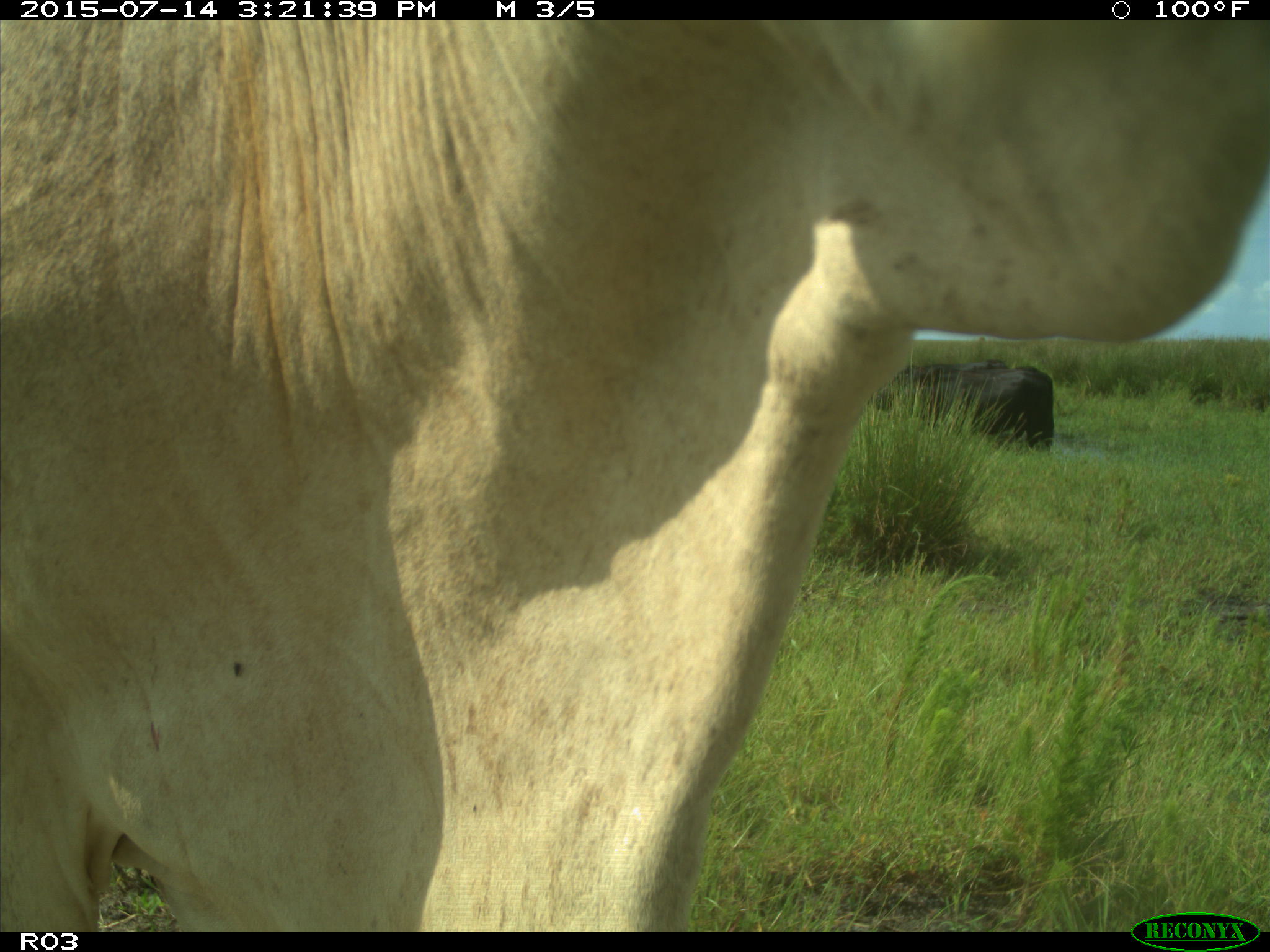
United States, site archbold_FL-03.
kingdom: Animalia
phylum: Chordata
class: Mammalia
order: Artiodactyla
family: Bovidae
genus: Bos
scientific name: Bos taurus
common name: domestic cow